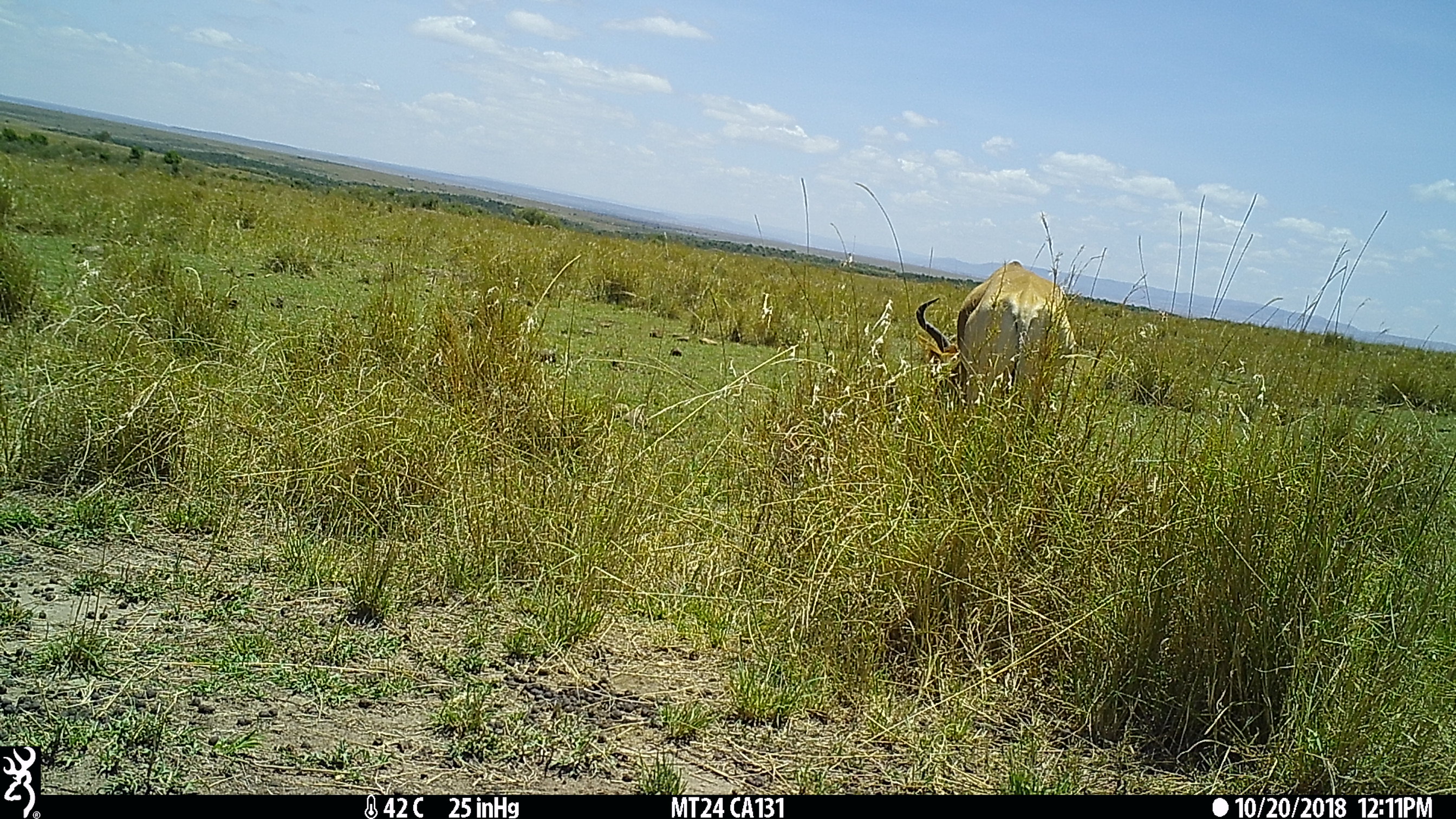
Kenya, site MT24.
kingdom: Animalia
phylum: Chordata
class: Mammalia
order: Artiodactyla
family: Bovidae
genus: Alcelaphus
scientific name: Alcelaphus buselaphus cokii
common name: coke's hartebeest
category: hartebeest cokes